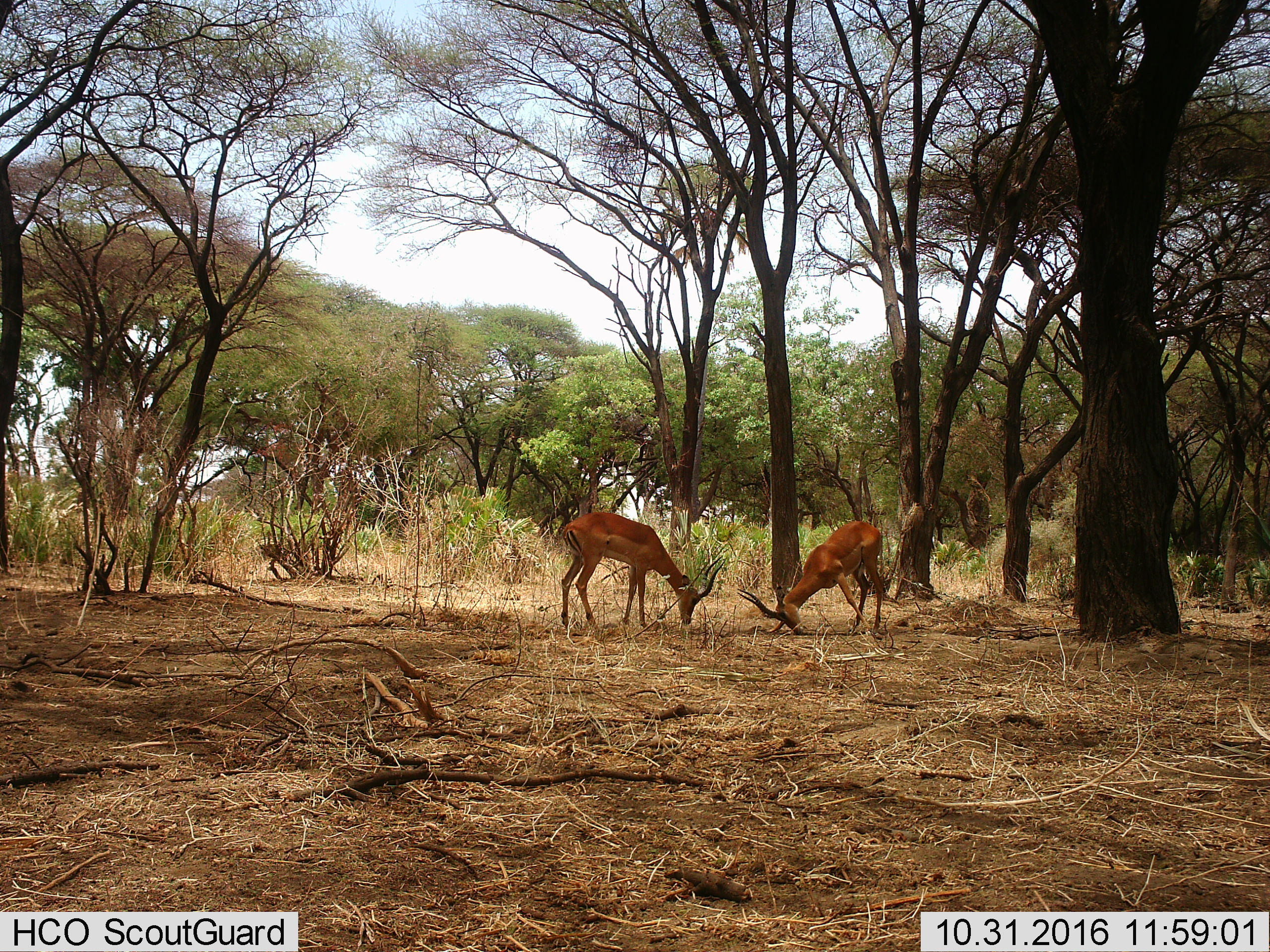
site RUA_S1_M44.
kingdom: Animalia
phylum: Chordata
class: Mammalia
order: Artiodactyla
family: Bovidae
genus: Aepyceros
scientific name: Aepyceros melampus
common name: impala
Impala (Aepyceros melampus), count 2. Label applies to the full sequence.